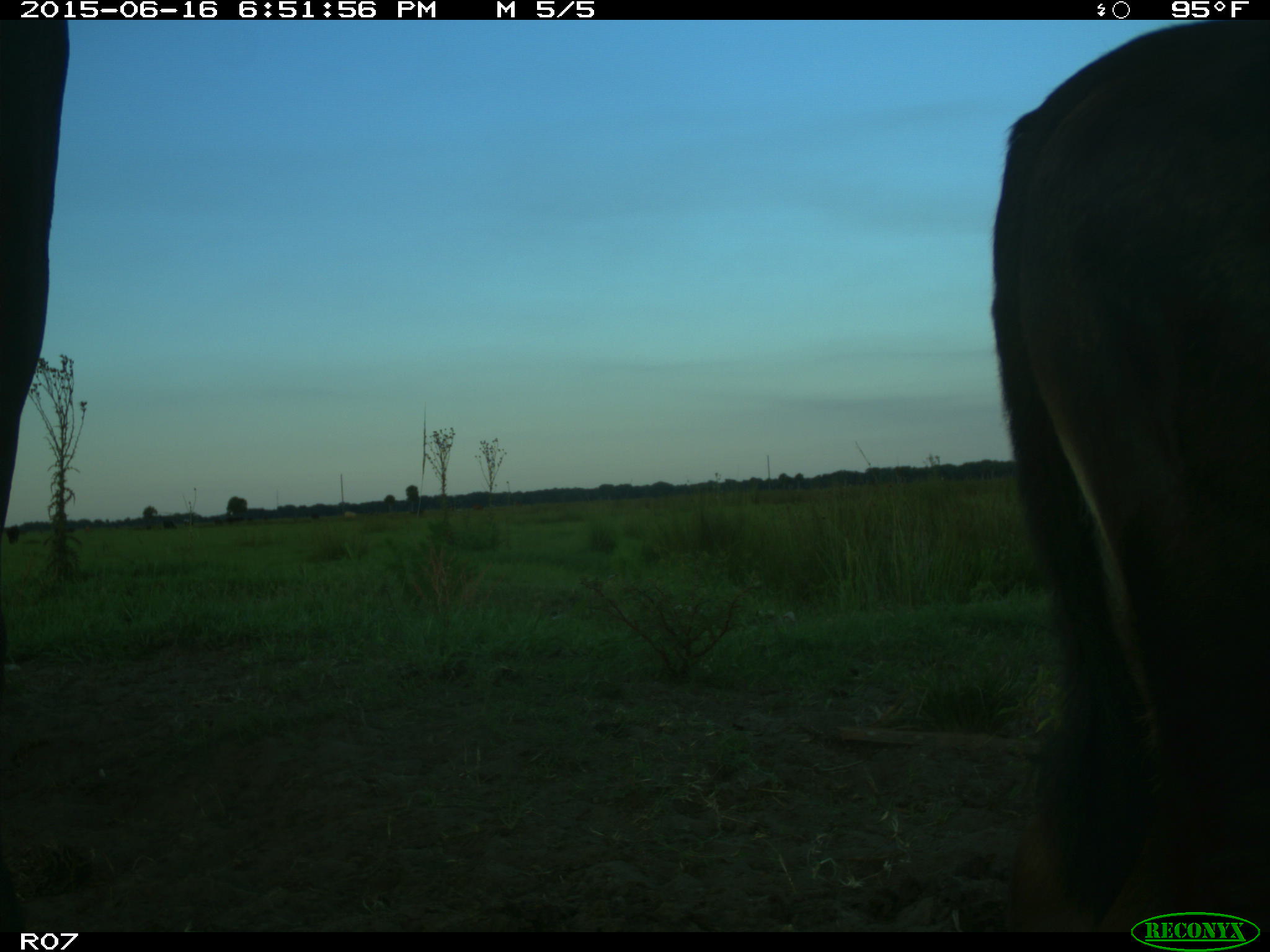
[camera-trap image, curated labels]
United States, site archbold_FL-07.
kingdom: Animalia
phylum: Chordata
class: Mammalia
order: Artiodactyla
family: Bovidae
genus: Bos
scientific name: Bos taurus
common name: domestic cow